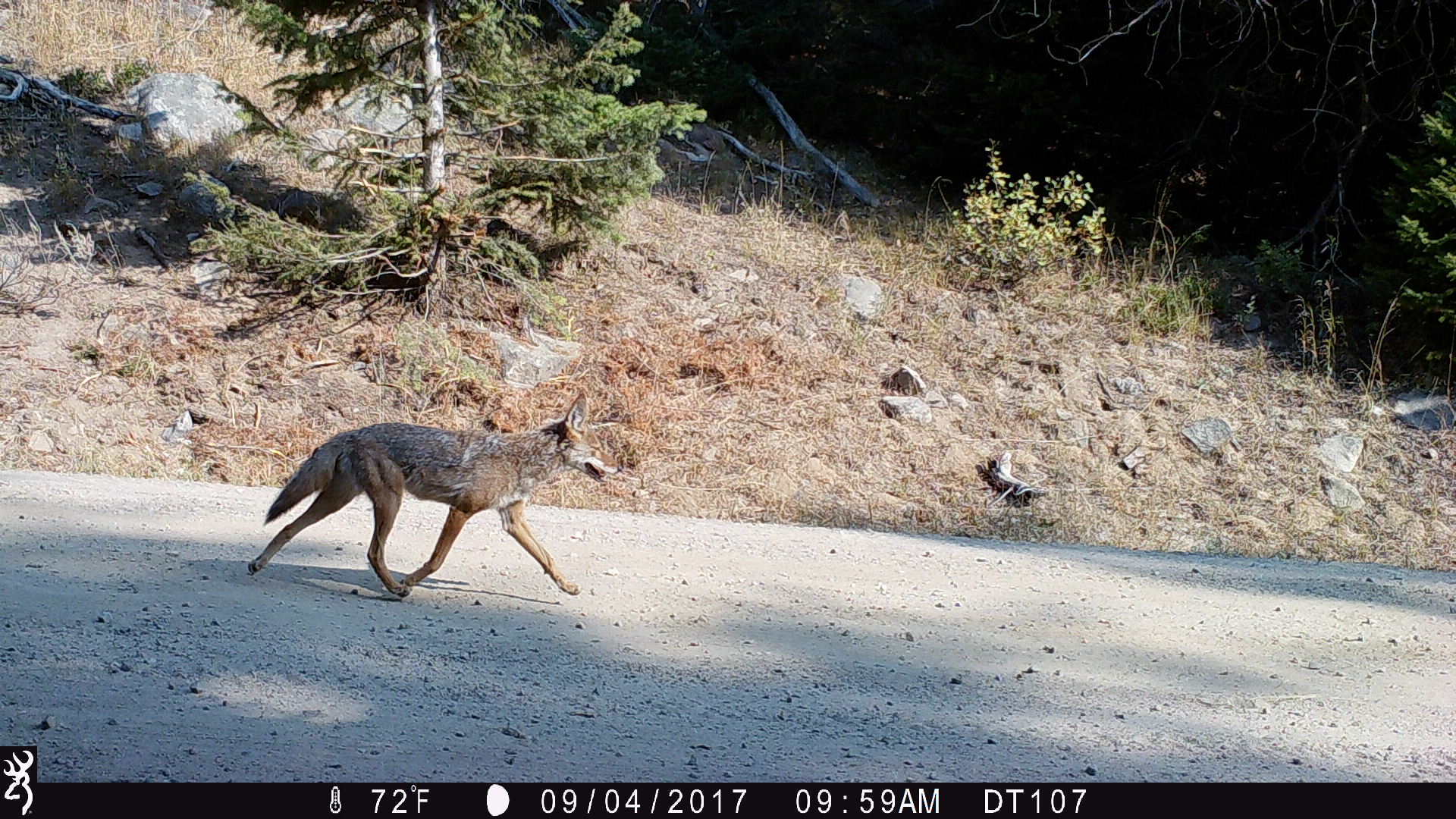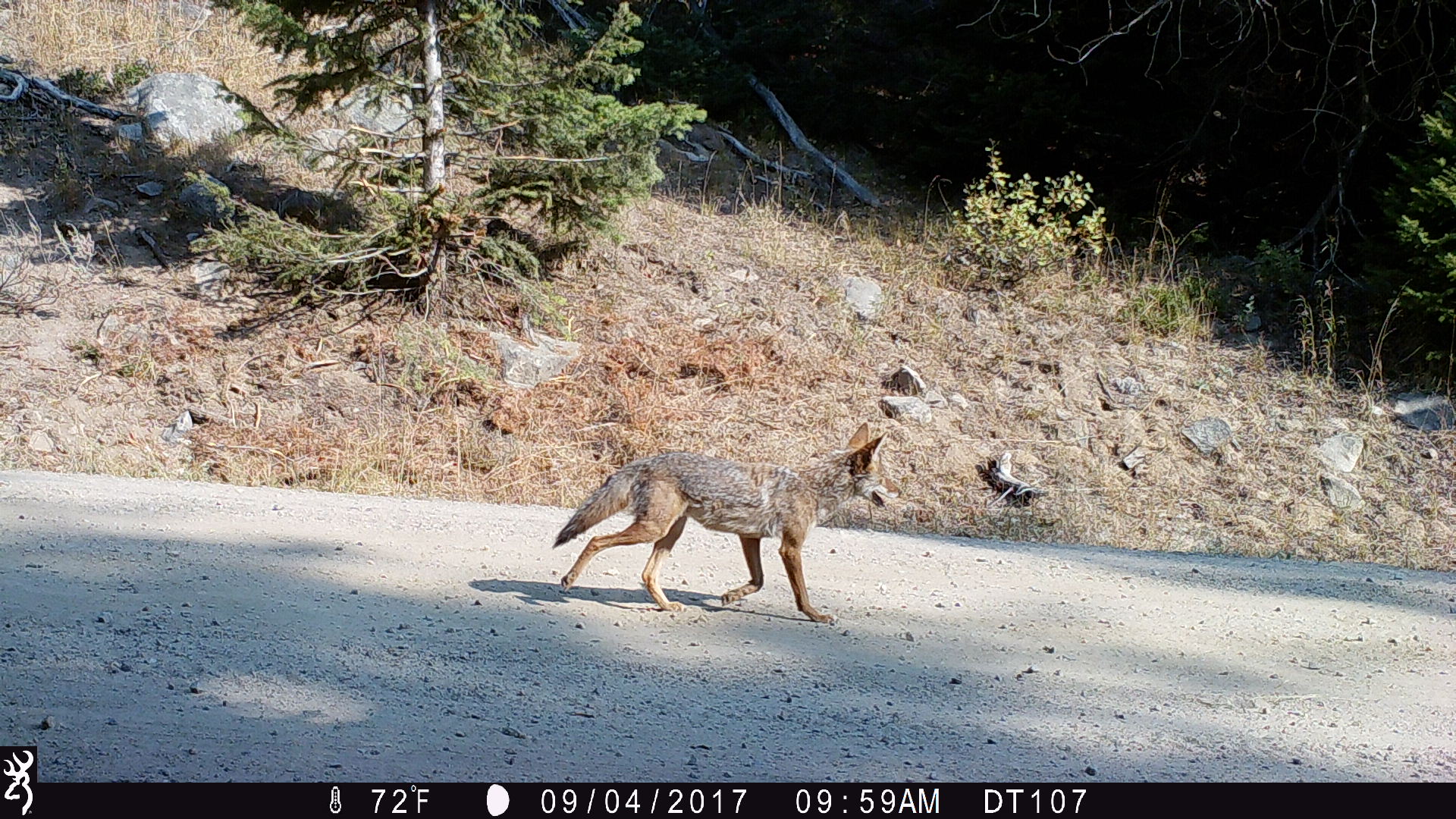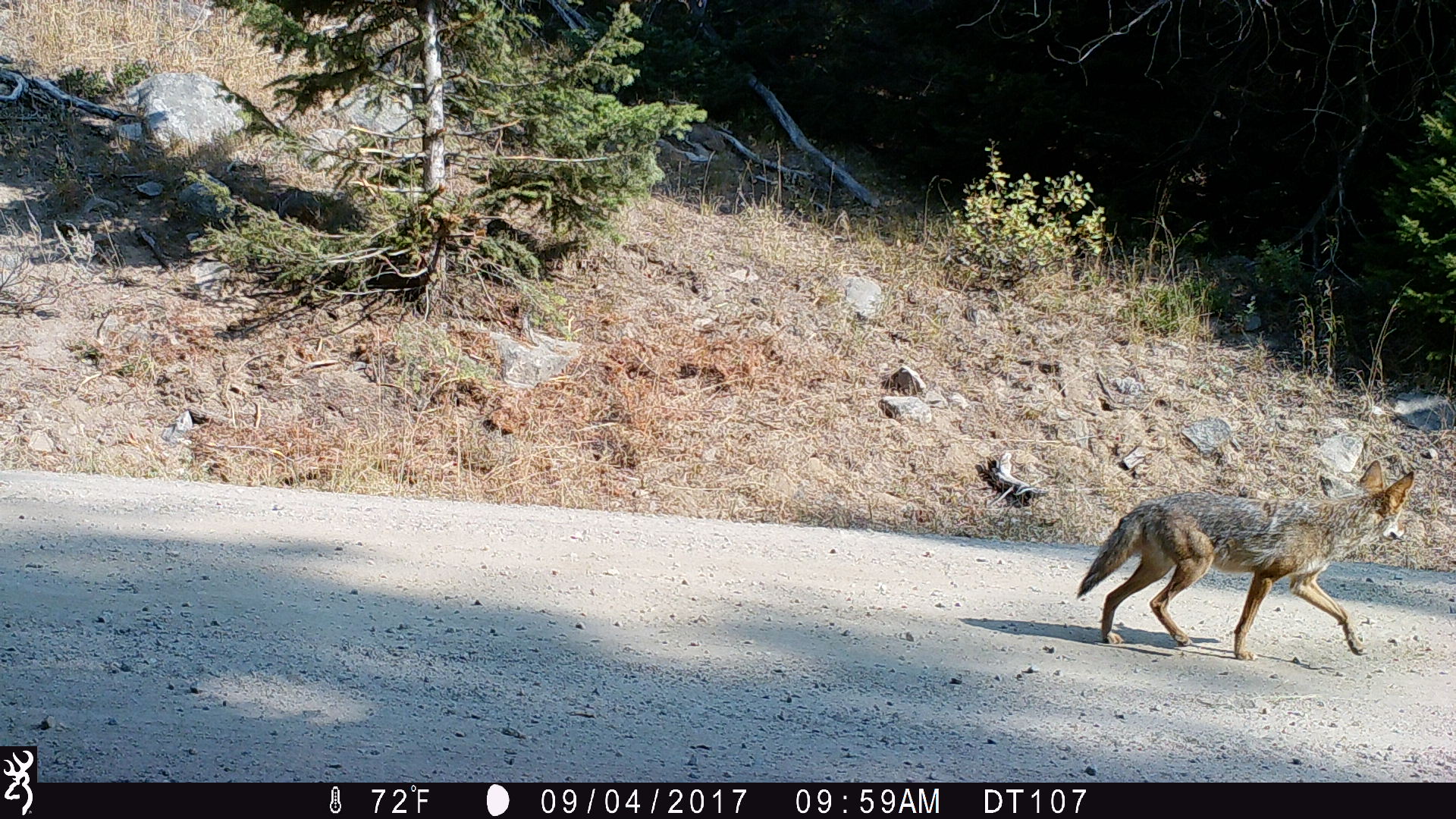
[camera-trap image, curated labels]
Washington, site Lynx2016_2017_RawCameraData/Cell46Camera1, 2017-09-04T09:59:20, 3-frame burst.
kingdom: Animalia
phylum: Chordata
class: Mammalia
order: Carnivora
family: Canidae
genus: Canis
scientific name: Canis latrans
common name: coyote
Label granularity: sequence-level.